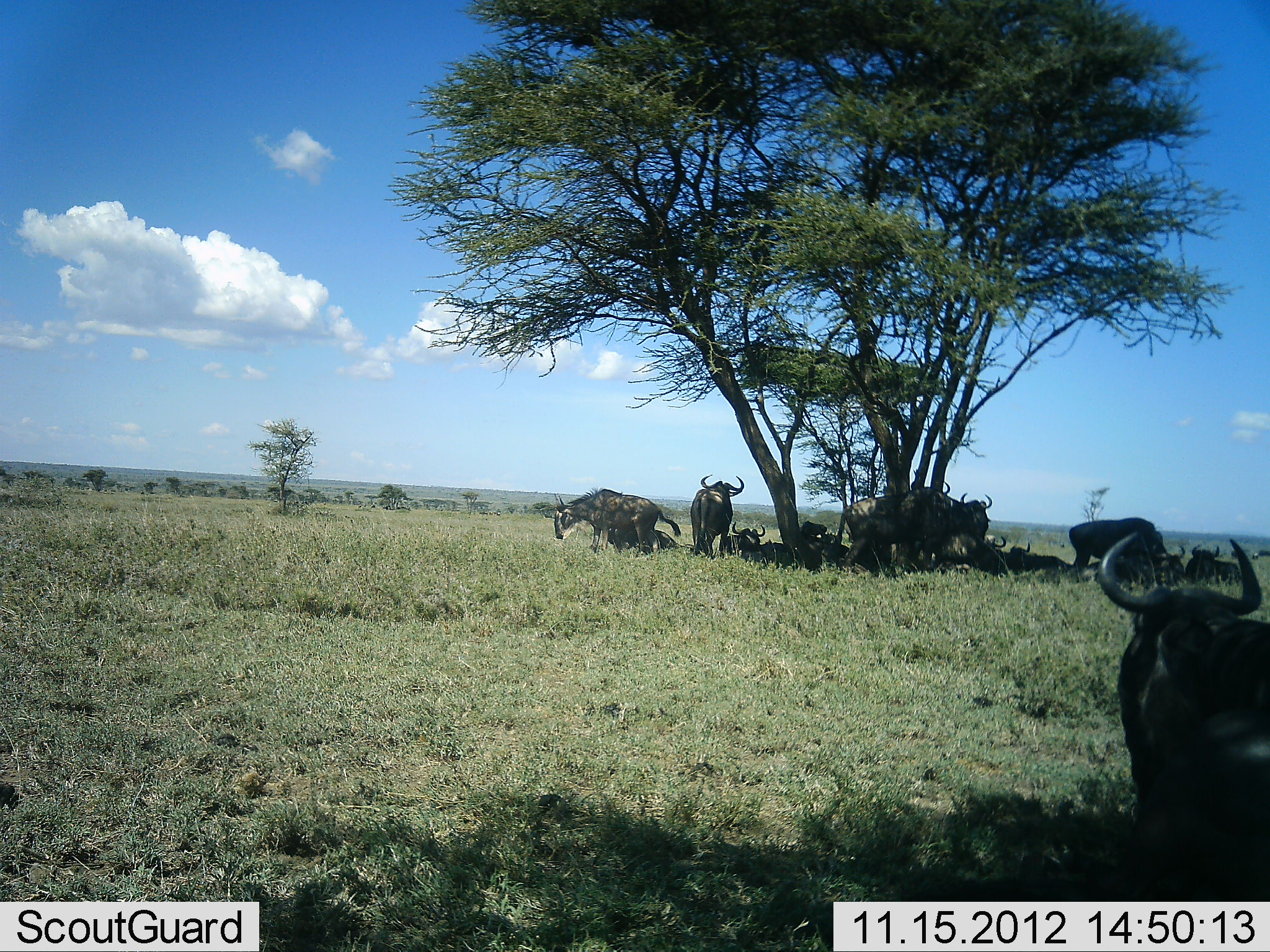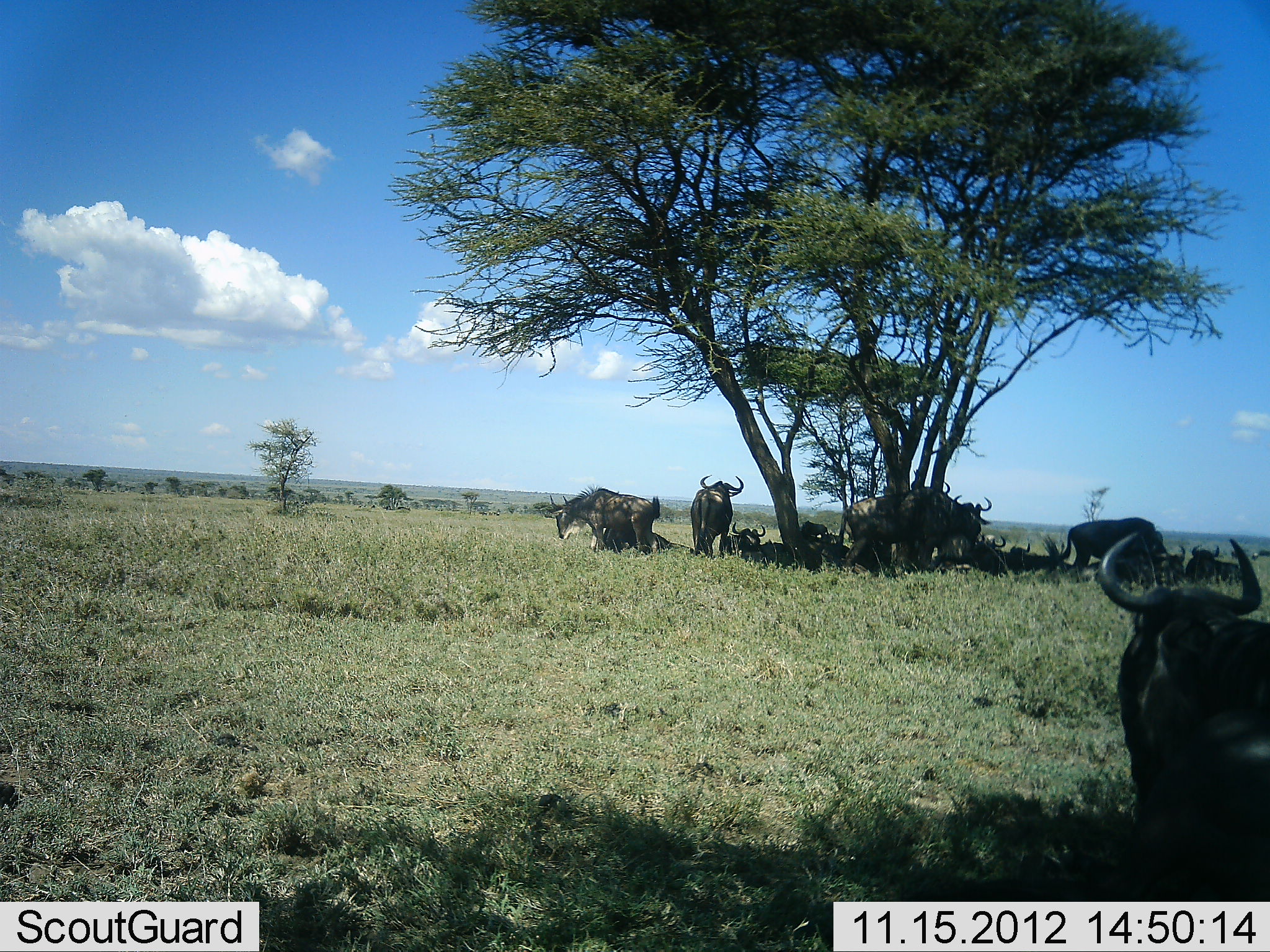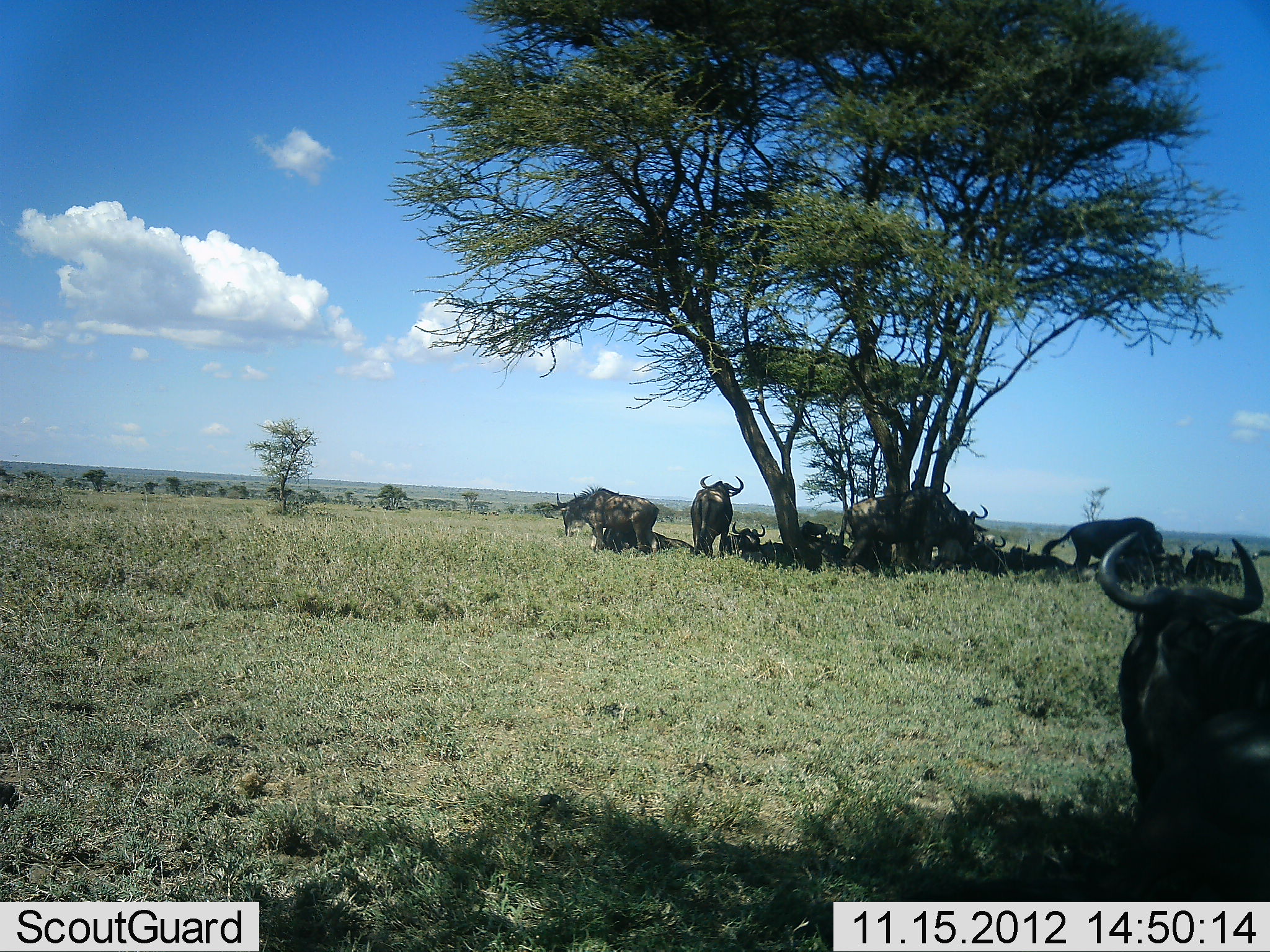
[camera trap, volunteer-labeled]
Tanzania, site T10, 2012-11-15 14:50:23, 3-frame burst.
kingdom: Animalia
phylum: Chordata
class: Mammalia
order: Artiodactyla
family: Bovidae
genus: Connochaetes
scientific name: Connochaetes taurinus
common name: blue wildebeest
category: wildebeest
Wildebeest (blue wildebeest) (Connochaetes taurinus), count 11-50. Behavior (volunteer vote fractions): standing 70%, resting 100%, moving 20%, interacting 10%. Young present (vote fraction): 10%. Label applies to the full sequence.